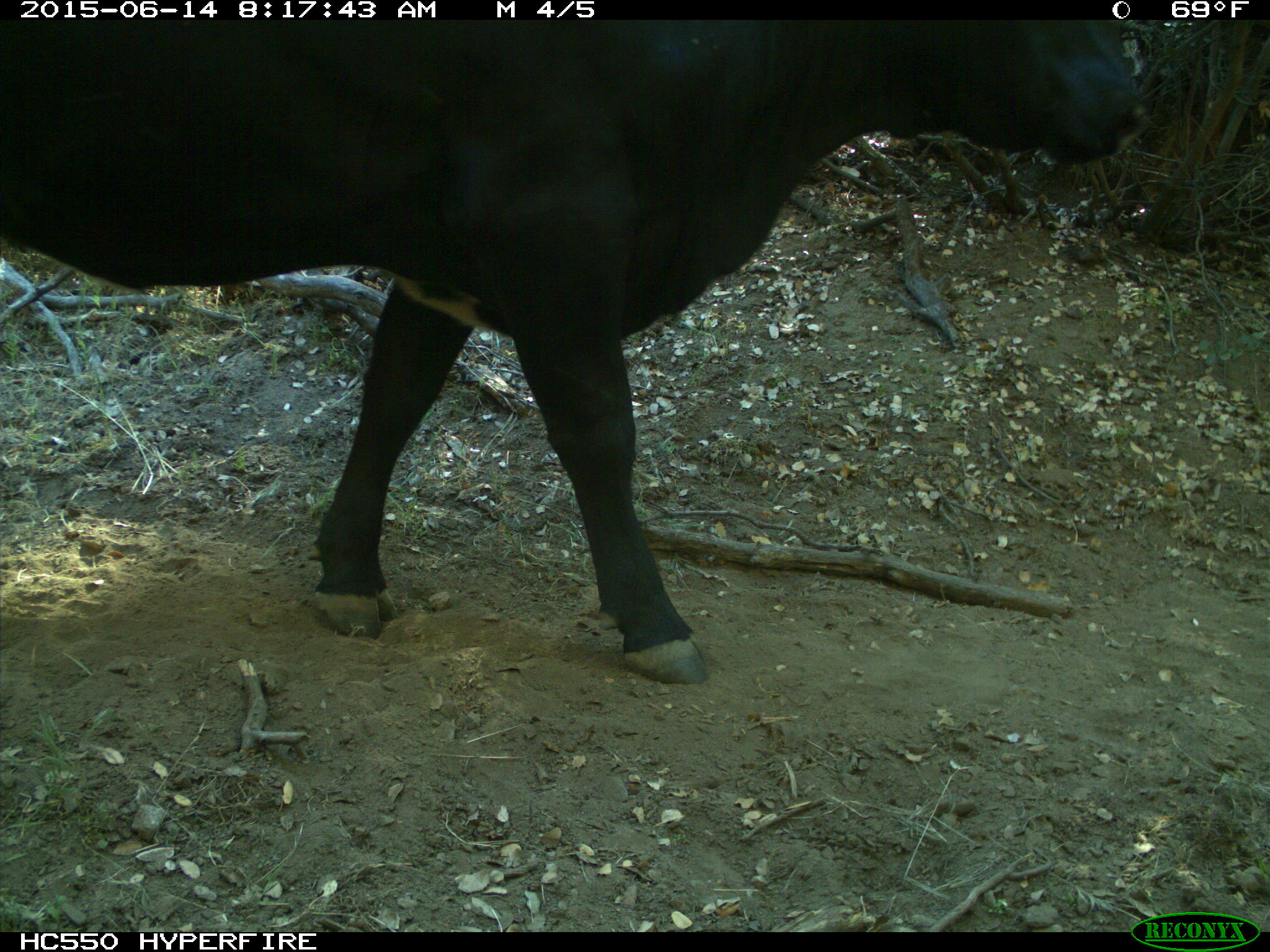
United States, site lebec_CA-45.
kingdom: Animalia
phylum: Chordata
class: Mammalia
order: Artiodactyla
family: Bovidae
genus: Bos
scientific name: Bos taurus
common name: domestic cow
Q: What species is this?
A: Bos taurus (domestic cow).